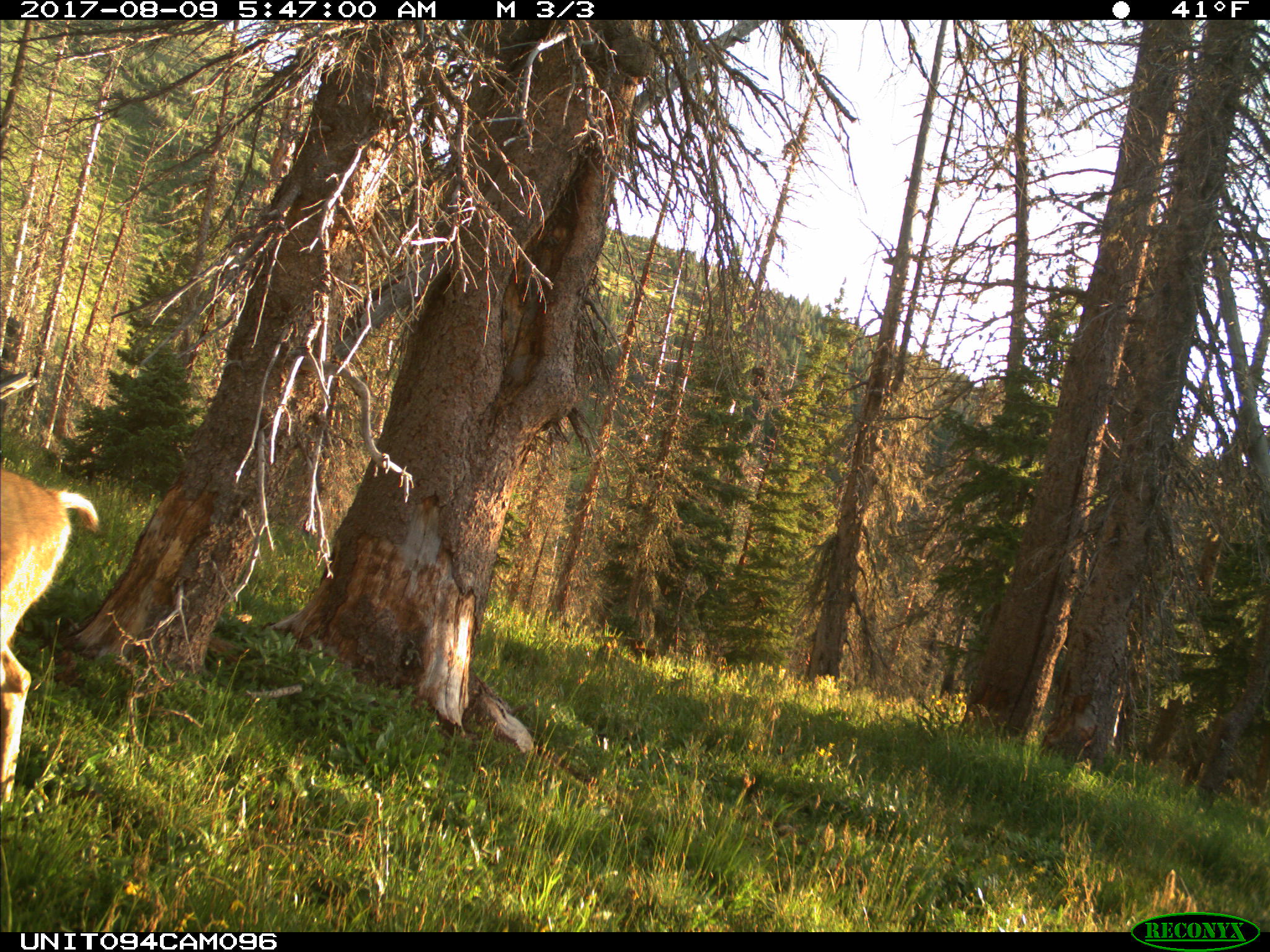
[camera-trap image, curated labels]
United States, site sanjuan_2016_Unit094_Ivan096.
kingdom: Animalia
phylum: Chordata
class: Mammalia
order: Artiodactyla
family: Cervidae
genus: Odocoileus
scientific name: Odocoileus hemionus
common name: mule deer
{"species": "Odocoileus hemionus (mule deer)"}